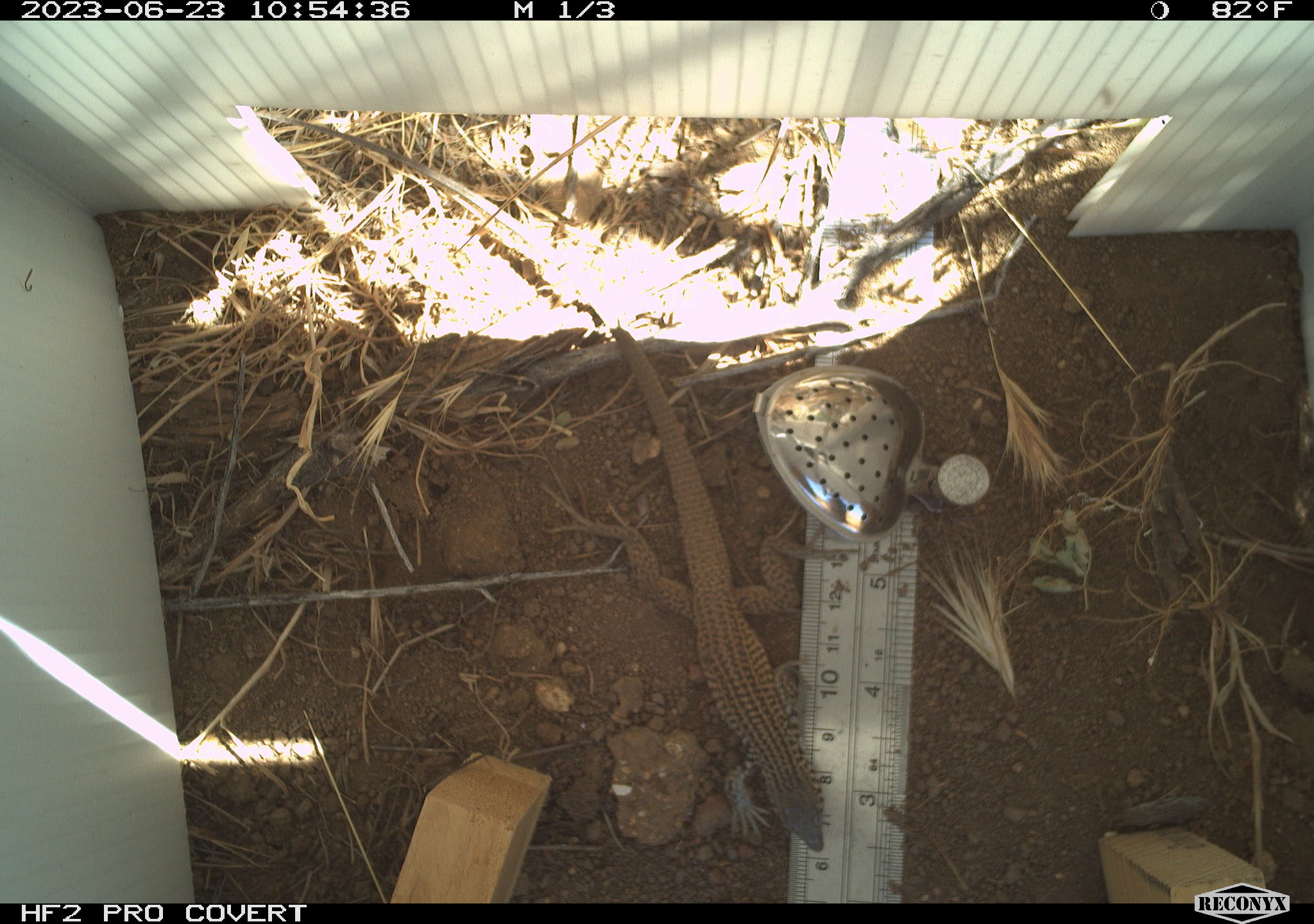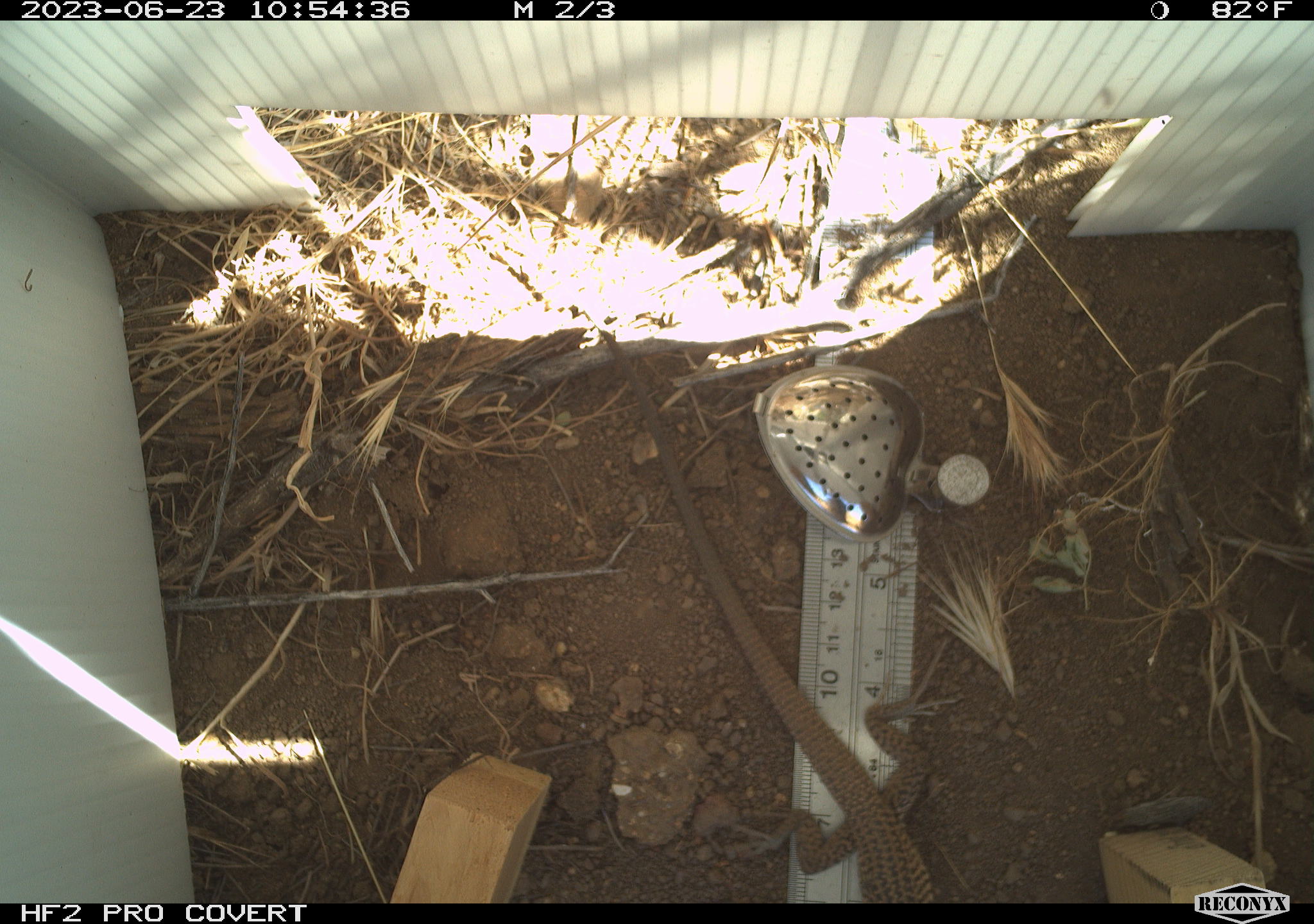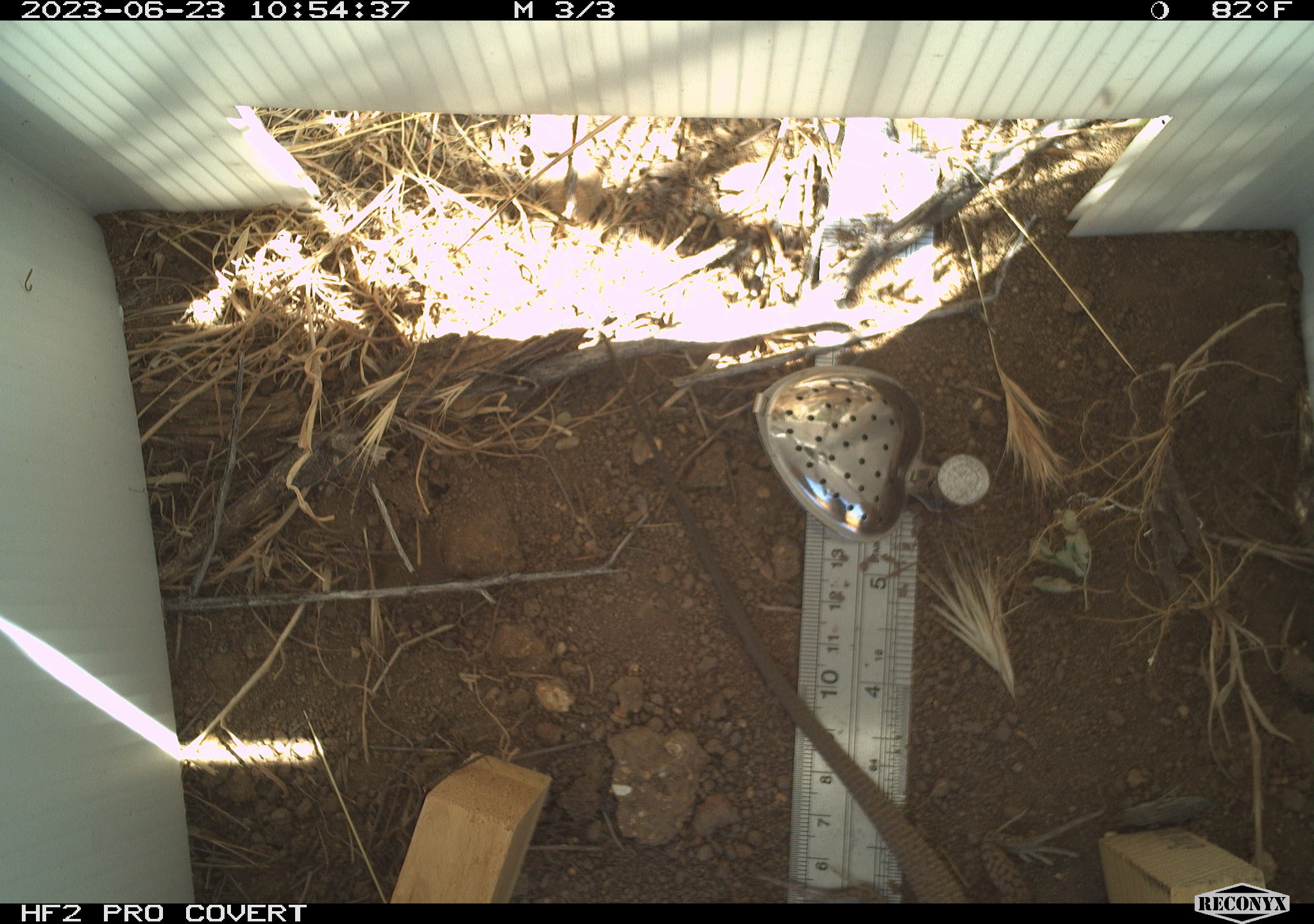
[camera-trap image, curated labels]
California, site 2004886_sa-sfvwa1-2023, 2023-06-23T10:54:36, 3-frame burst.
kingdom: Animalia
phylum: Chordata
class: Reptilia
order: Squamata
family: Teiidae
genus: Aspidoscelis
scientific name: Aspidoscelis tigris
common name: western whiptail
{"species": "western whiptail (Aspidoscelis tigris)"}